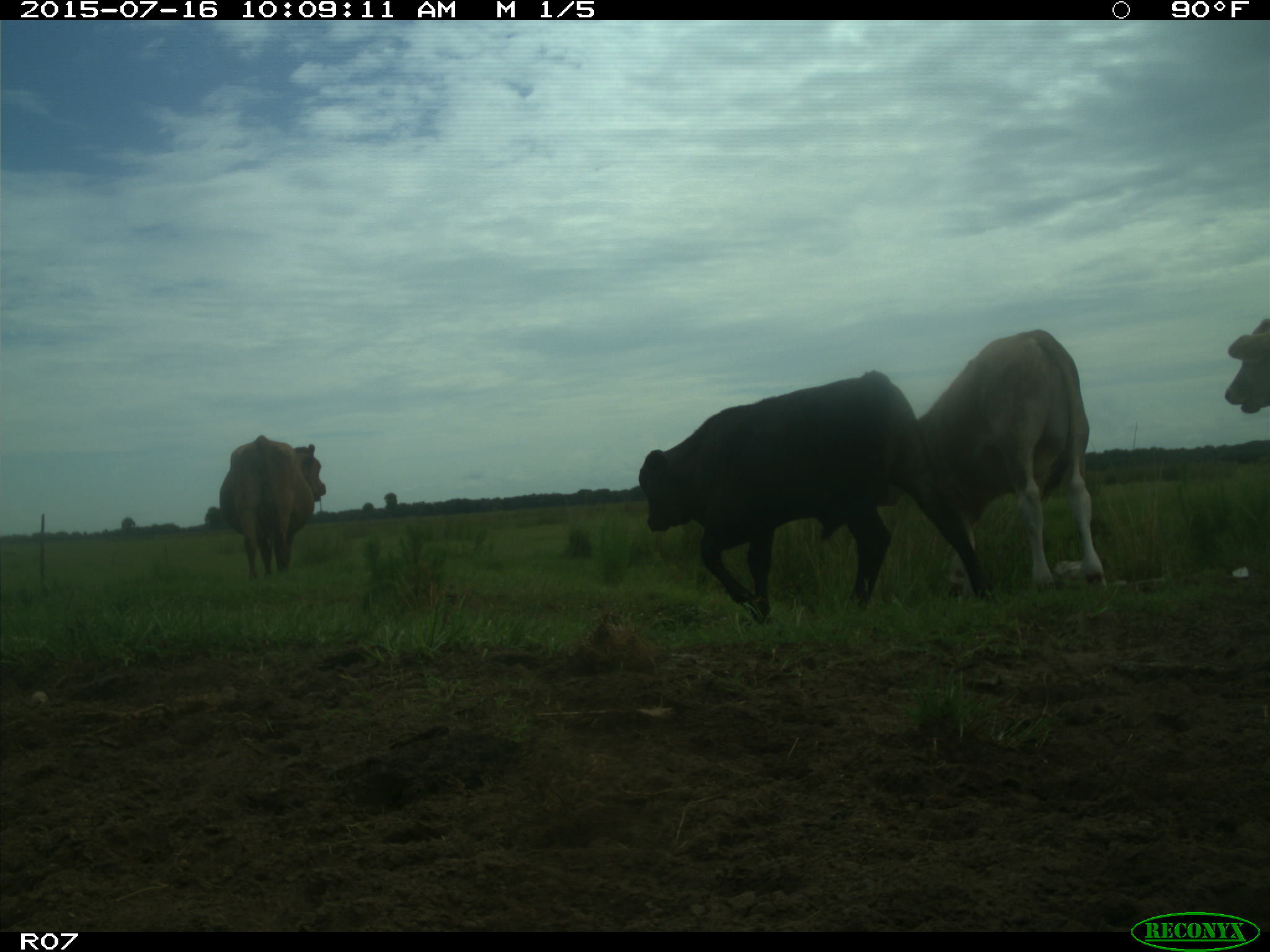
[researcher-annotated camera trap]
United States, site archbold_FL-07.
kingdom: Animalia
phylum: Chordata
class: Mammalia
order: Artiodactyla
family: Bovidae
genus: Bos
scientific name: Bos taurus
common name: domestic cow